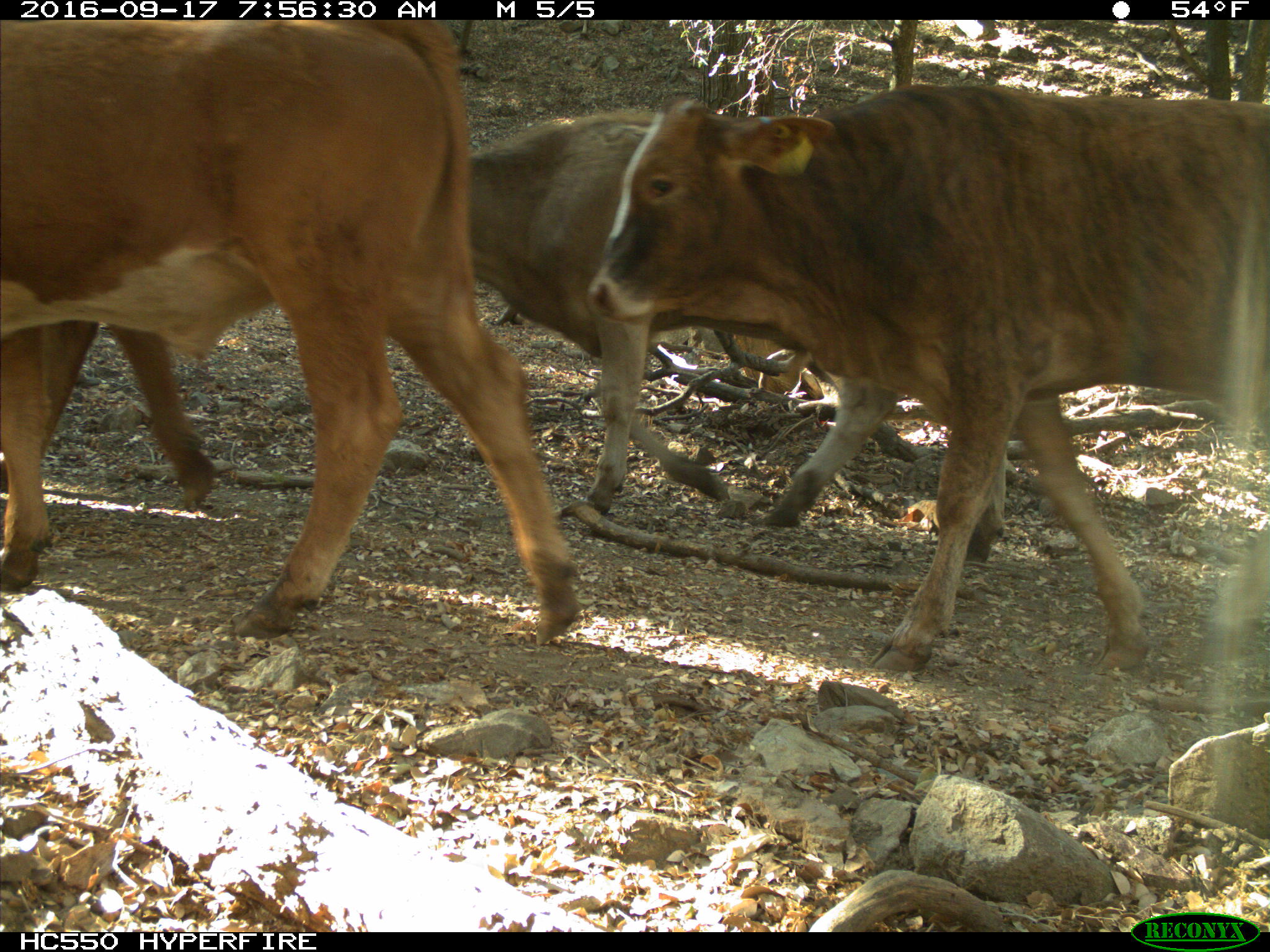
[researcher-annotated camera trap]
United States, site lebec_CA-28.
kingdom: Animalia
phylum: Chordata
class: Mammalia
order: Artiodactyla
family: Bovidae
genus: Bos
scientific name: Bos taurus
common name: domestic cow